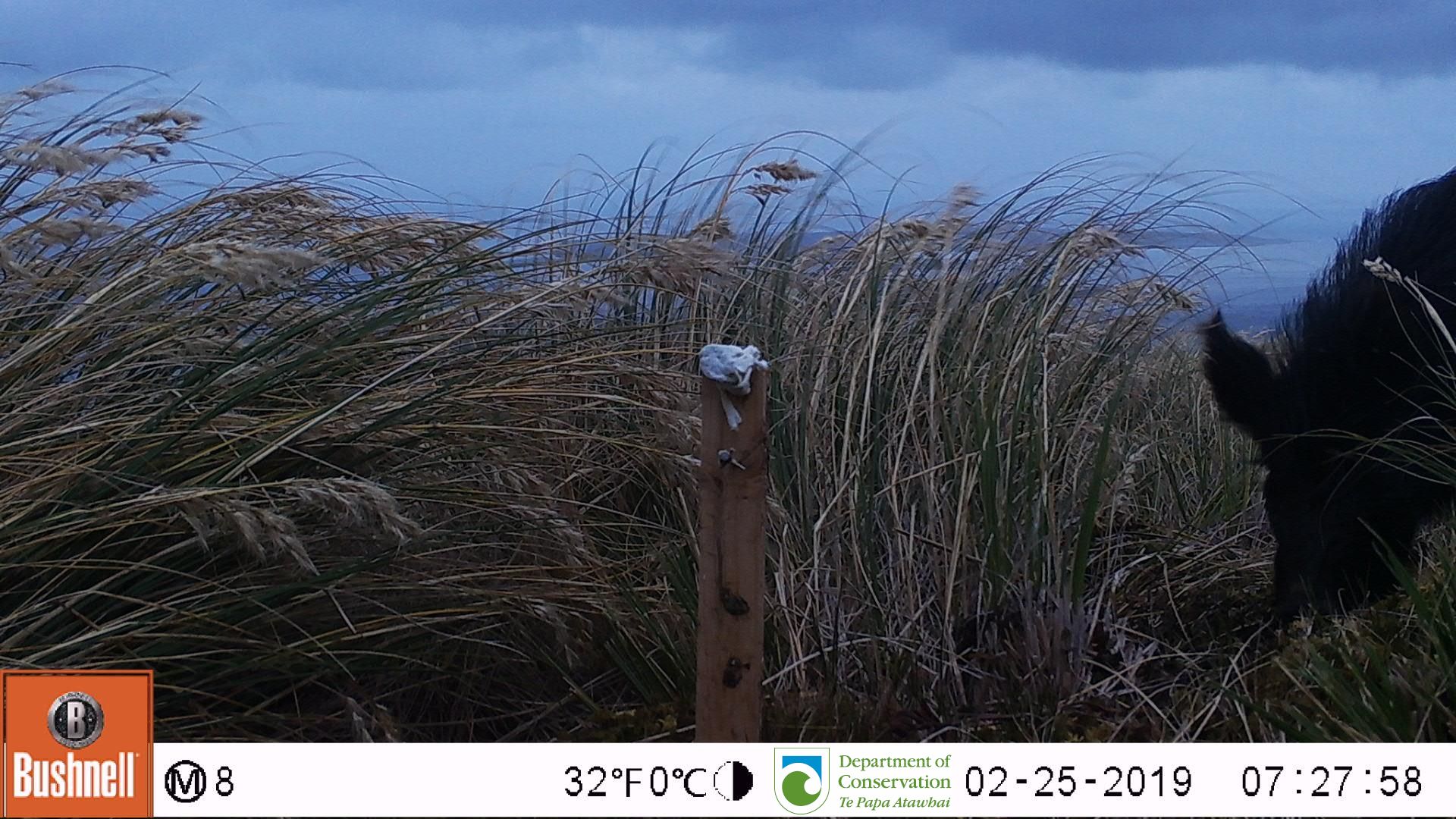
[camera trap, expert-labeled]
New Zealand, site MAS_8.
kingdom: Animalia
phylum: Chordata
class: Mammalia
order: Artiodactyla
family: Suidae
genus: Sus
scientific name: Sus scrofa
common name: pig